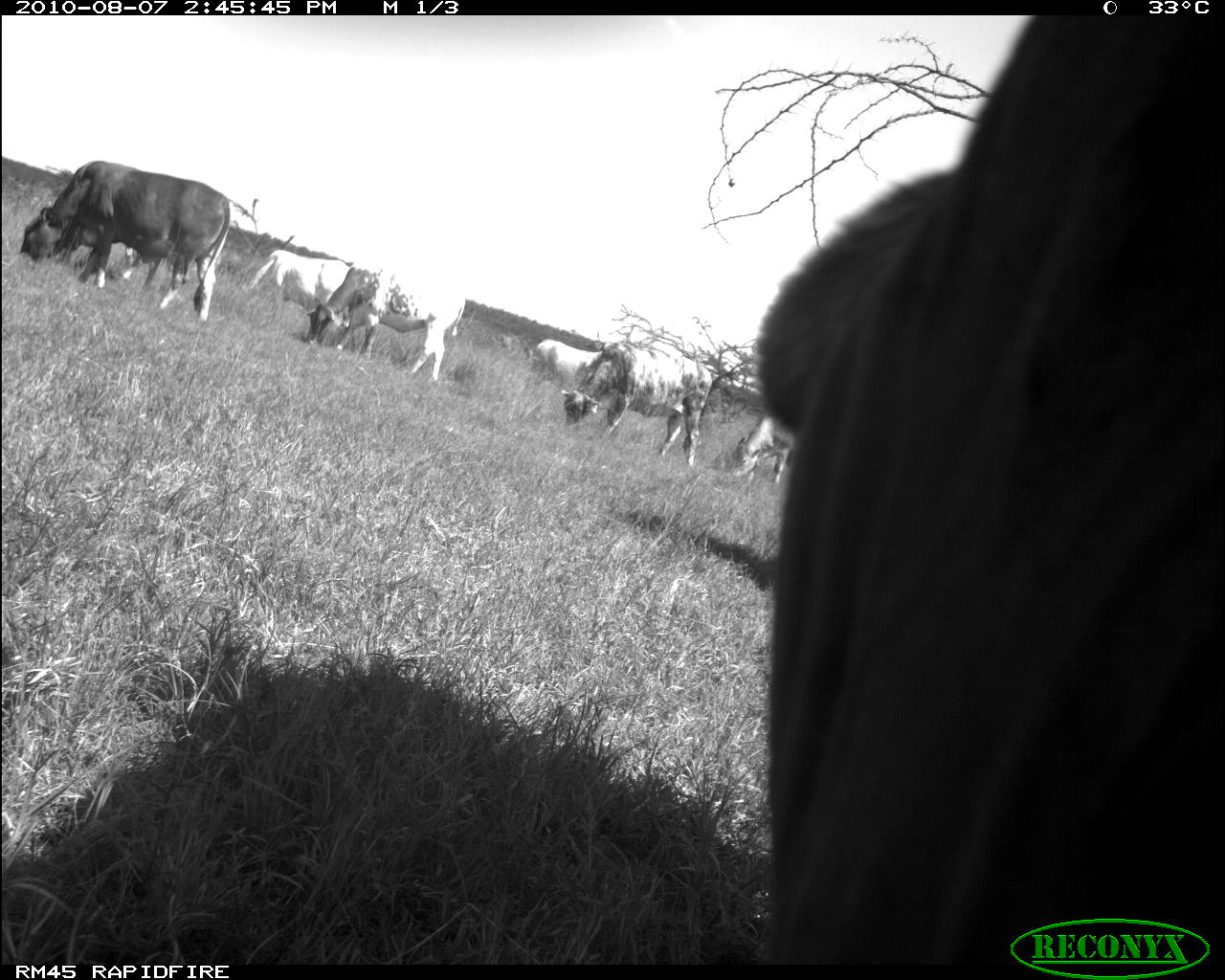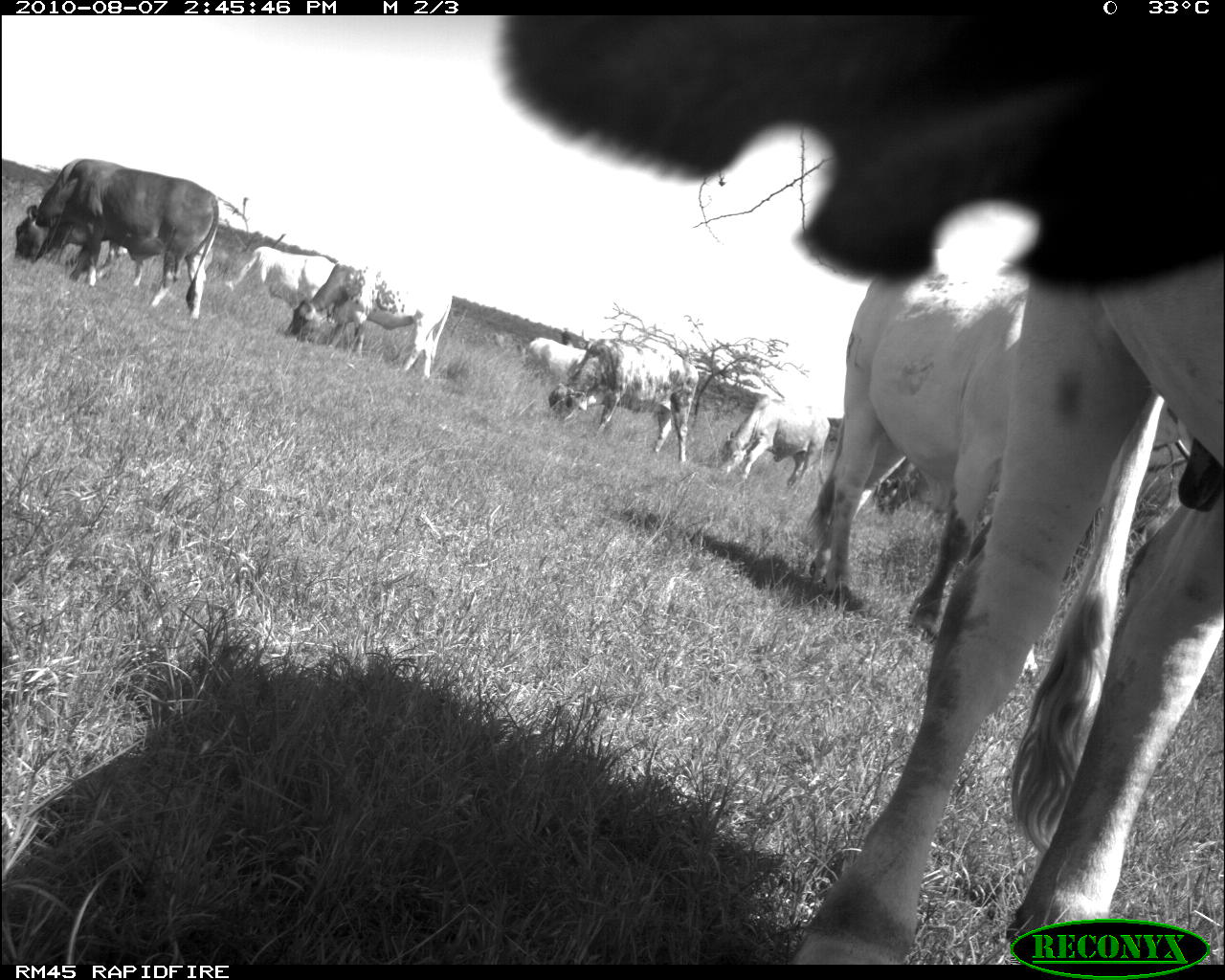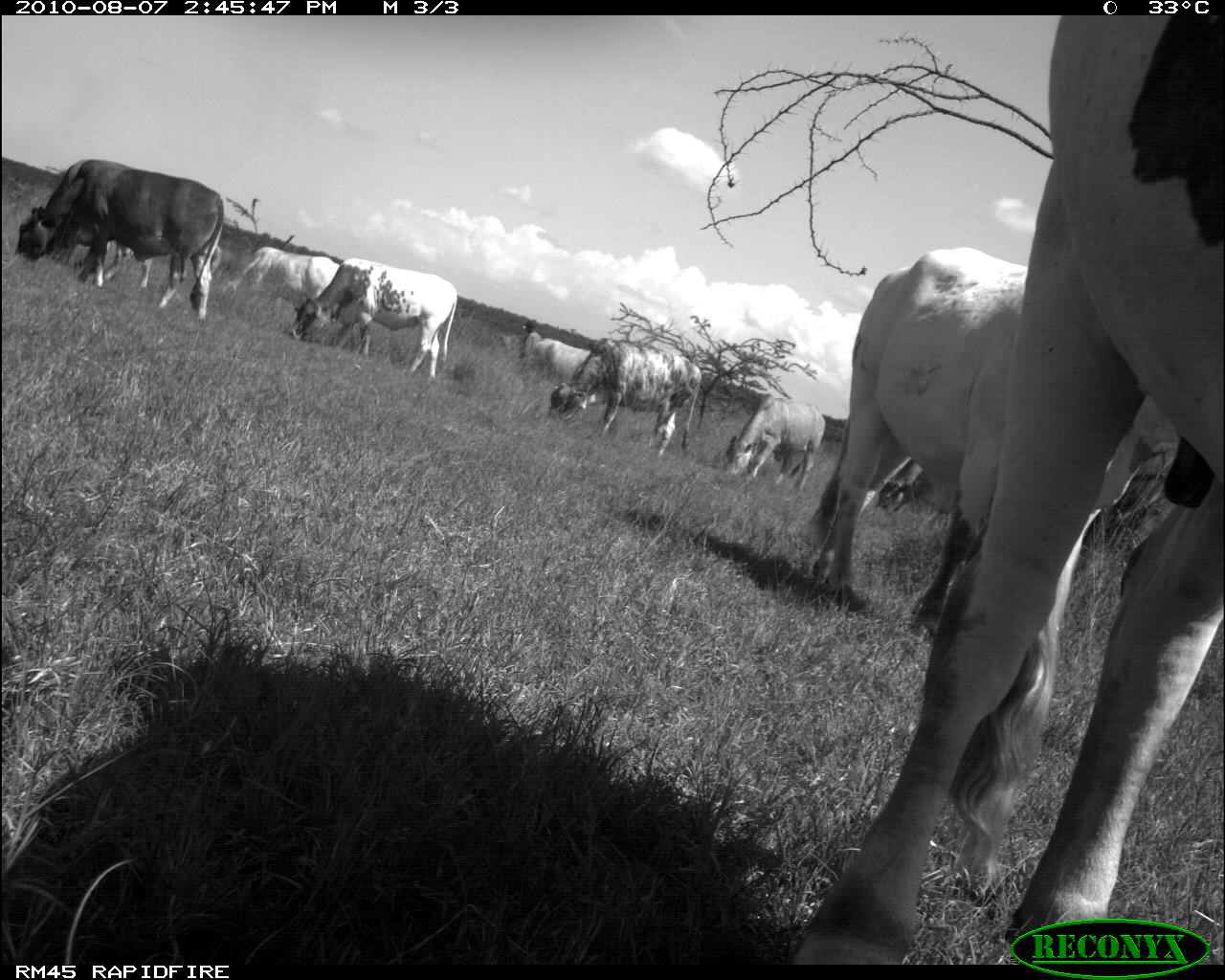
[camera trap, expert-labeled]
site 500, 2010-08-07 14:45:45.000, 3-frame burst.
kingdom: Animalia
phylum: Chordata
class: Mammalia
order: Artiodactyla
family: Bovidae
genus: Tragelaphus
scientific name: Tragelaphus oryx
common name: eland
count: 7